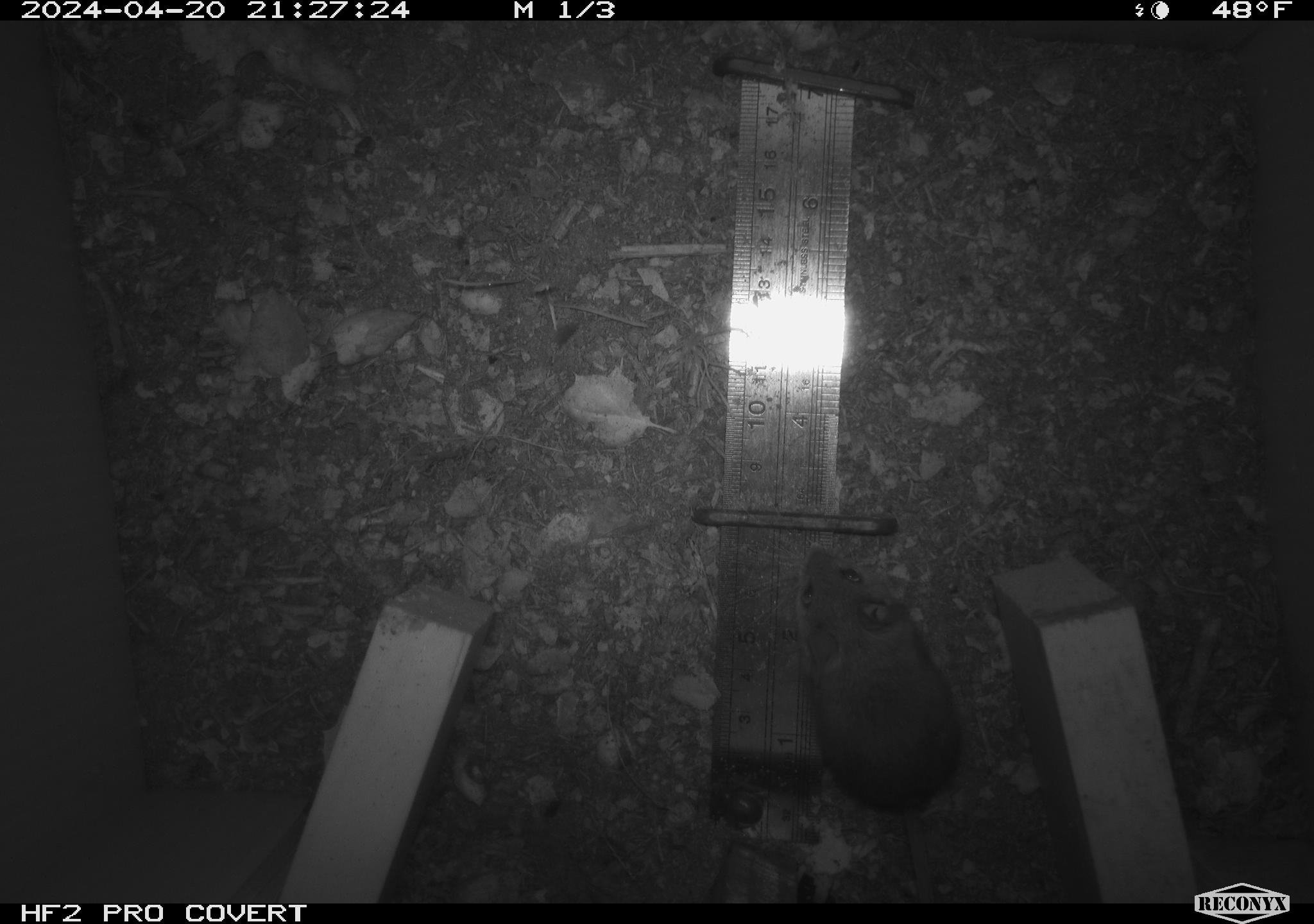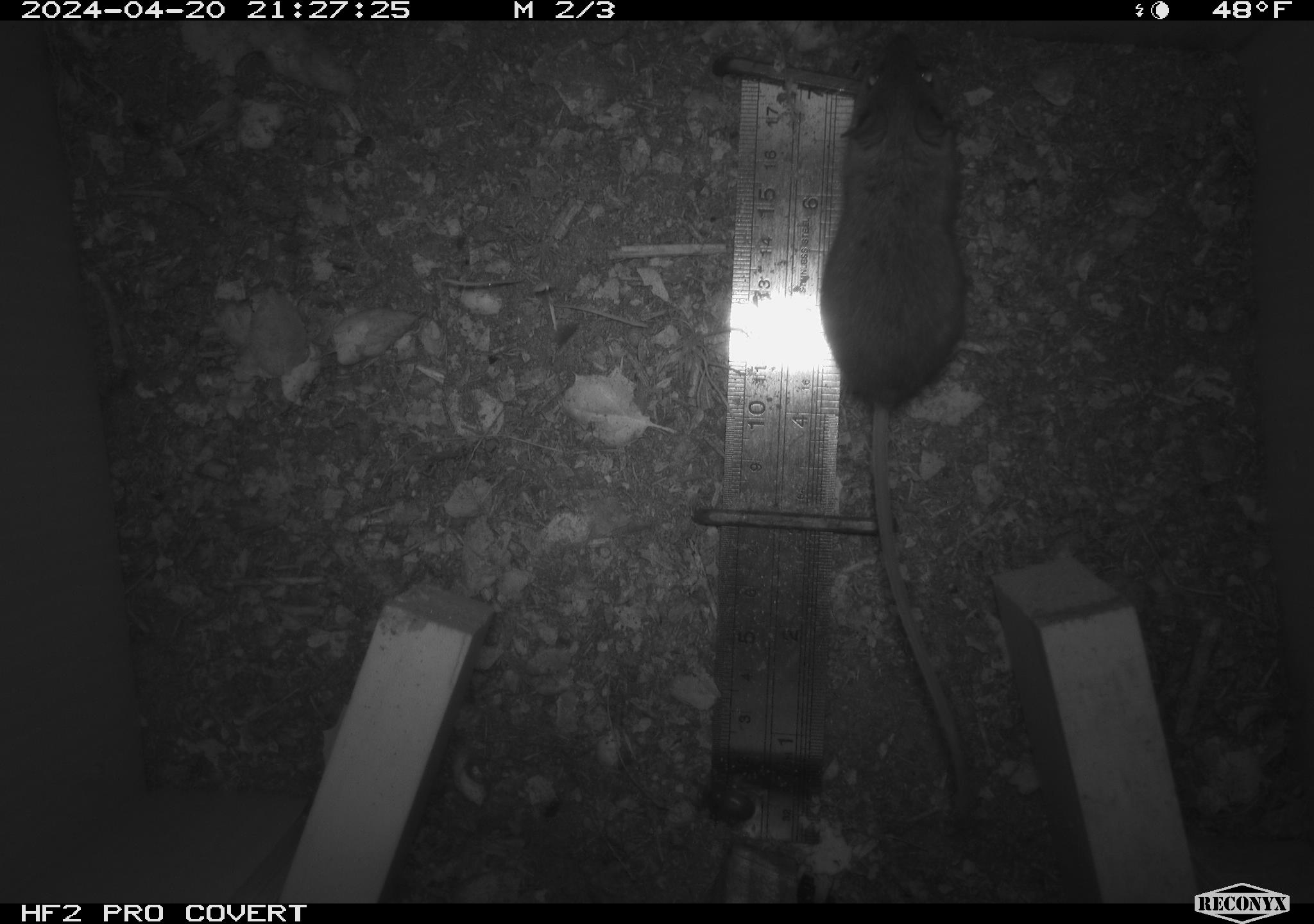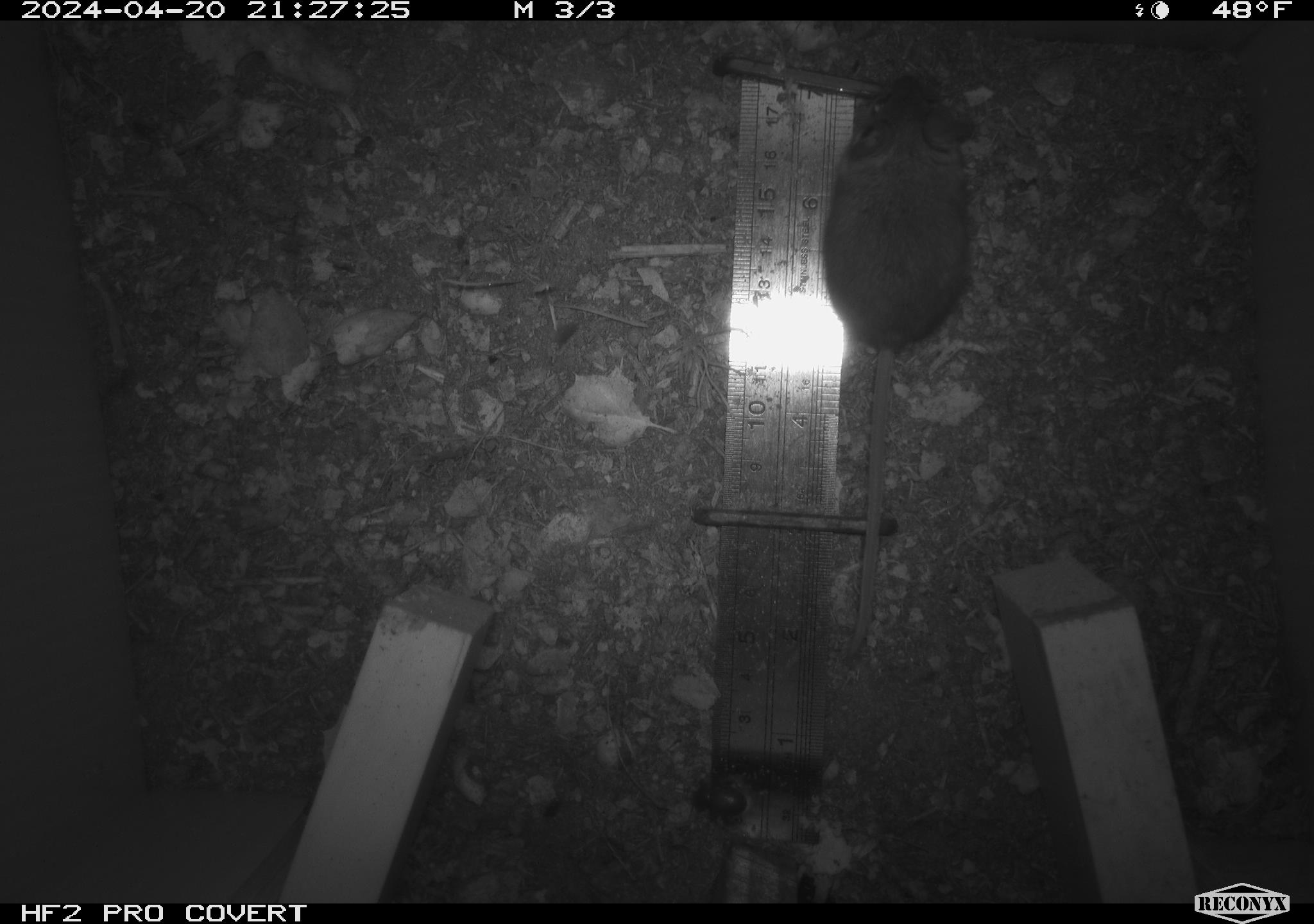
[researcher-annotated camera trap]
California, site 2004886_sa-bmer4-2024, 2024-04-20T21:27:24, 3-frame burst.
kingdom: Animalia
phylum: Chordata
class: Mammalia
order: Rodentia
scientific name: Rodentia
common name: mouse species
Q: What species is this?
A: Mouse species (Rodentia).